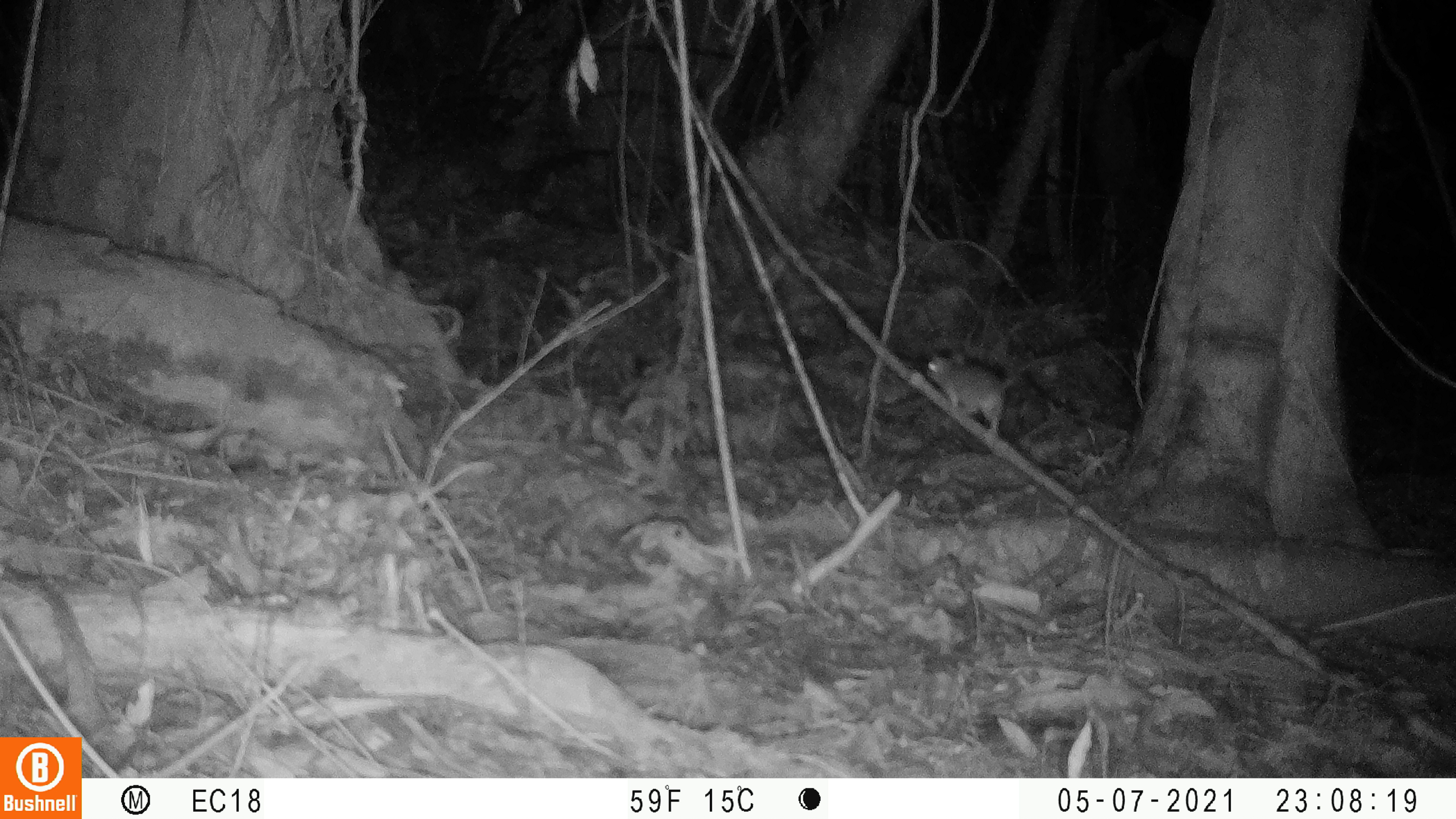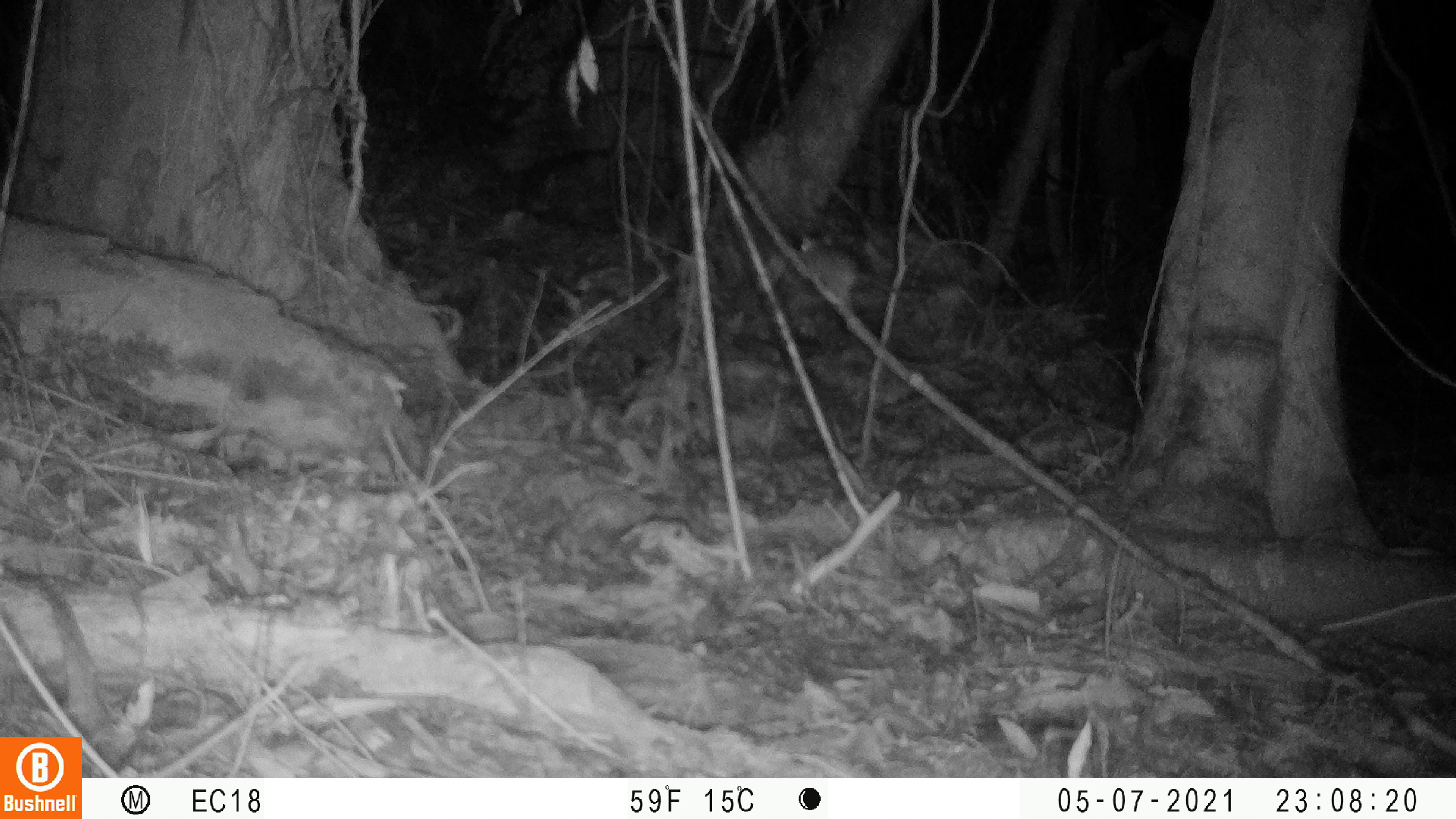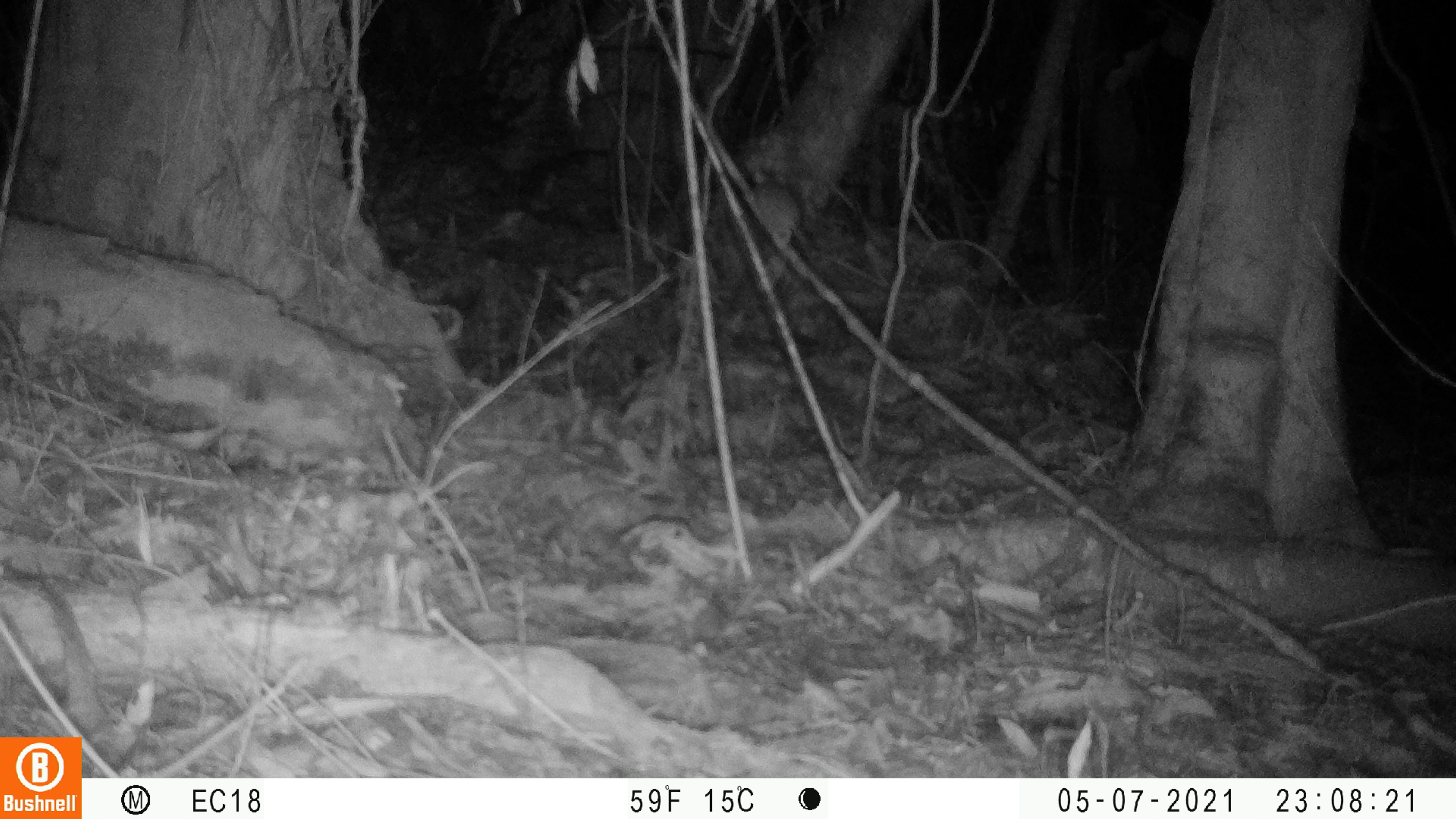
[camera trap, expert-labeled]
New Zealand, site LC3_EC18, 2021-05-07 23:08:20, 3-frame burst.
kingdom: Animalia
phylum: Chordata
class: Mammalia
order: Rodentia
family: Muridae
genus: Rattus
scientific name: Rattus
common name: rat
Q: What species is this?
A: Rat (Rattus).